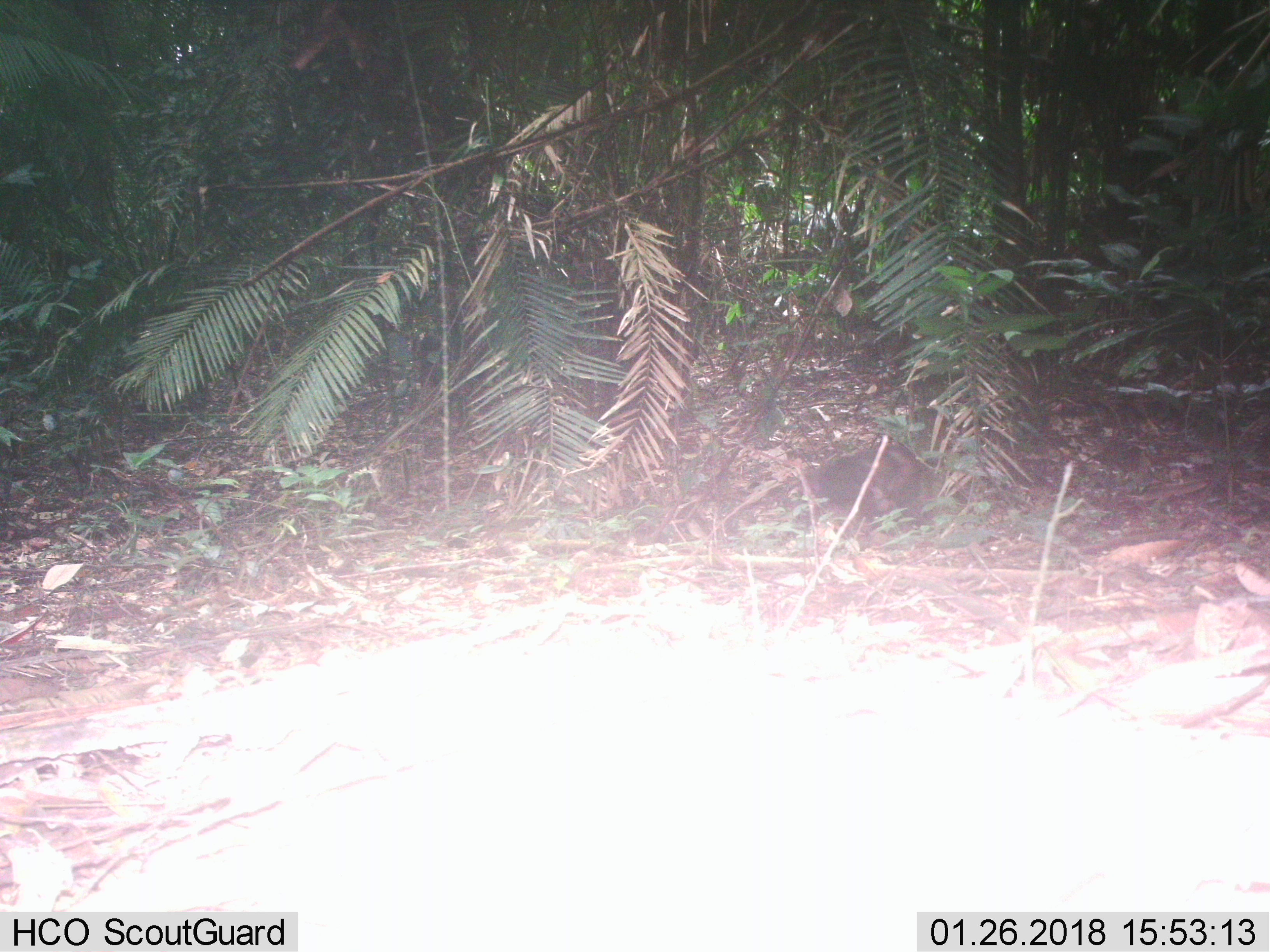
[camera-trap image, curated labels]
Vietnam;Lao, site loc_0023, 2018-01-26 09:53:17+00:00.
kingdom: Animalia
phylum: Chordata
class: Mammalia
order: Primates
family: Cercopithecidae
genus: Macaca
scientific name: Macaca arctoides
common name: stump-tailed macaque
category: stump tailed macaque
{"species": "stump tailed macaque (stump-tailed macaque) (Macaca arctoides)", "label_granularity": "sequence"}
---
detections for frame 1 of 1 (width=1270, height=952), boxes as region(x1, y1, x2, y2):
stump tailed macaque: region(796, 438, 969, 536)